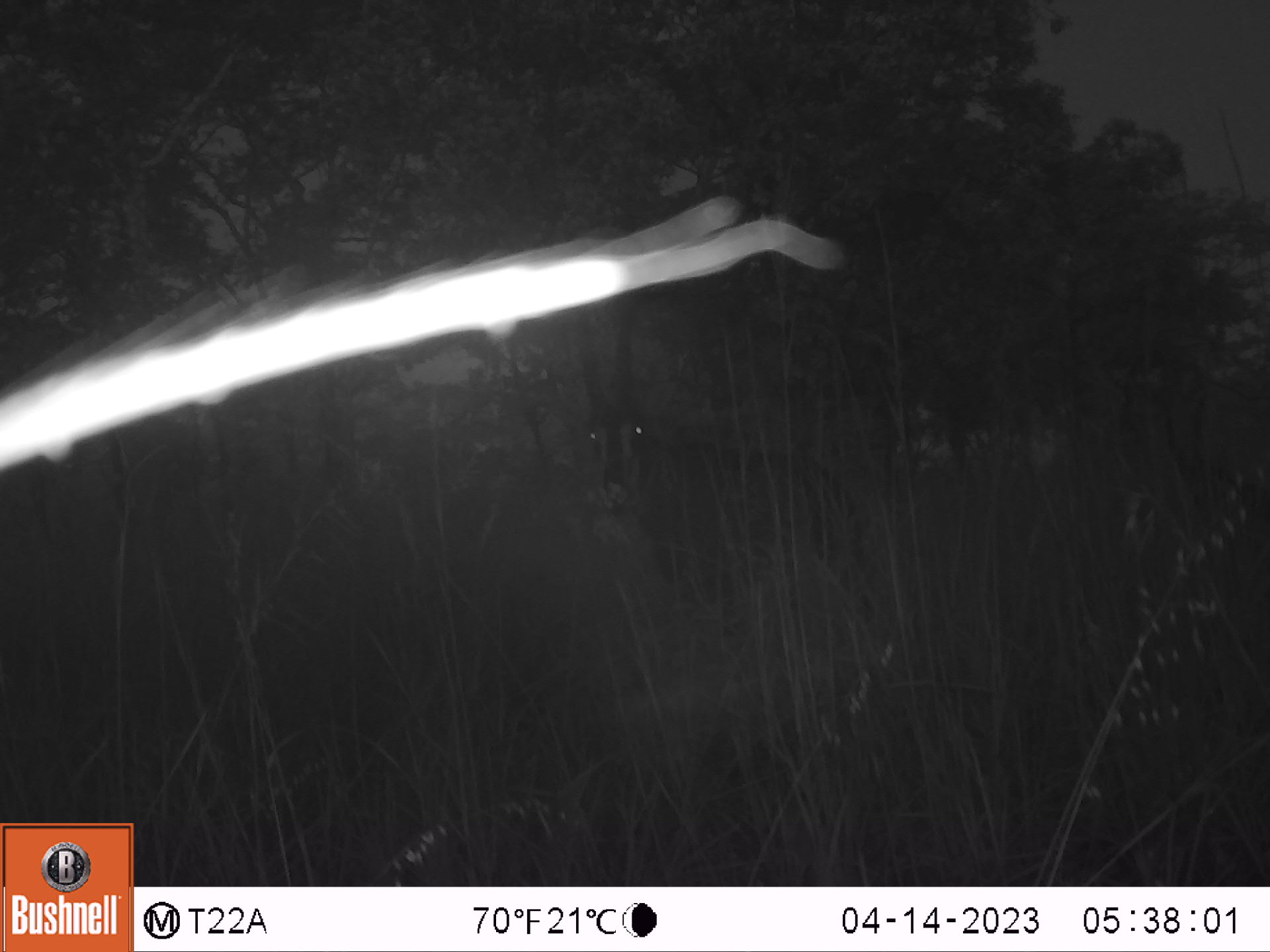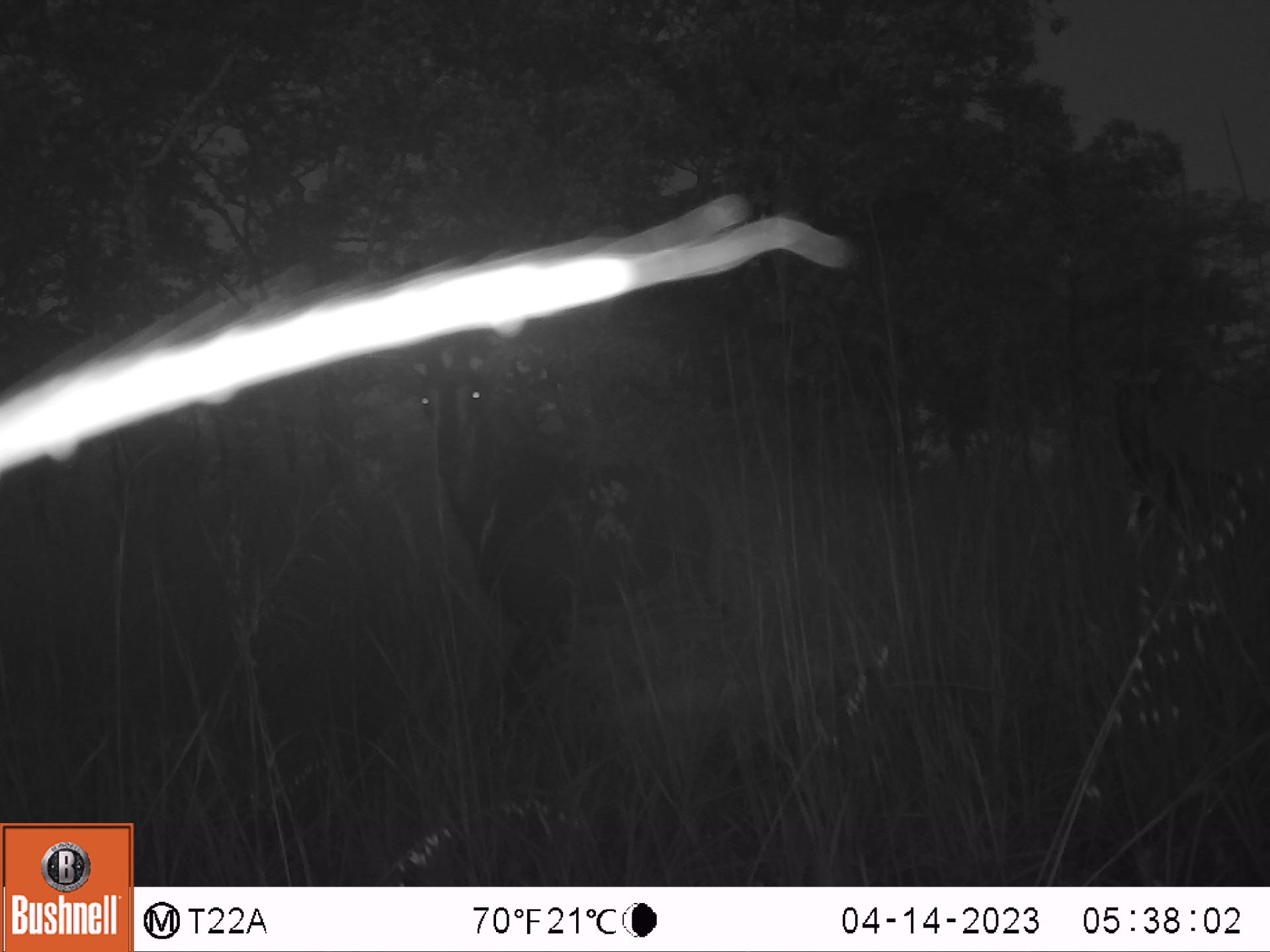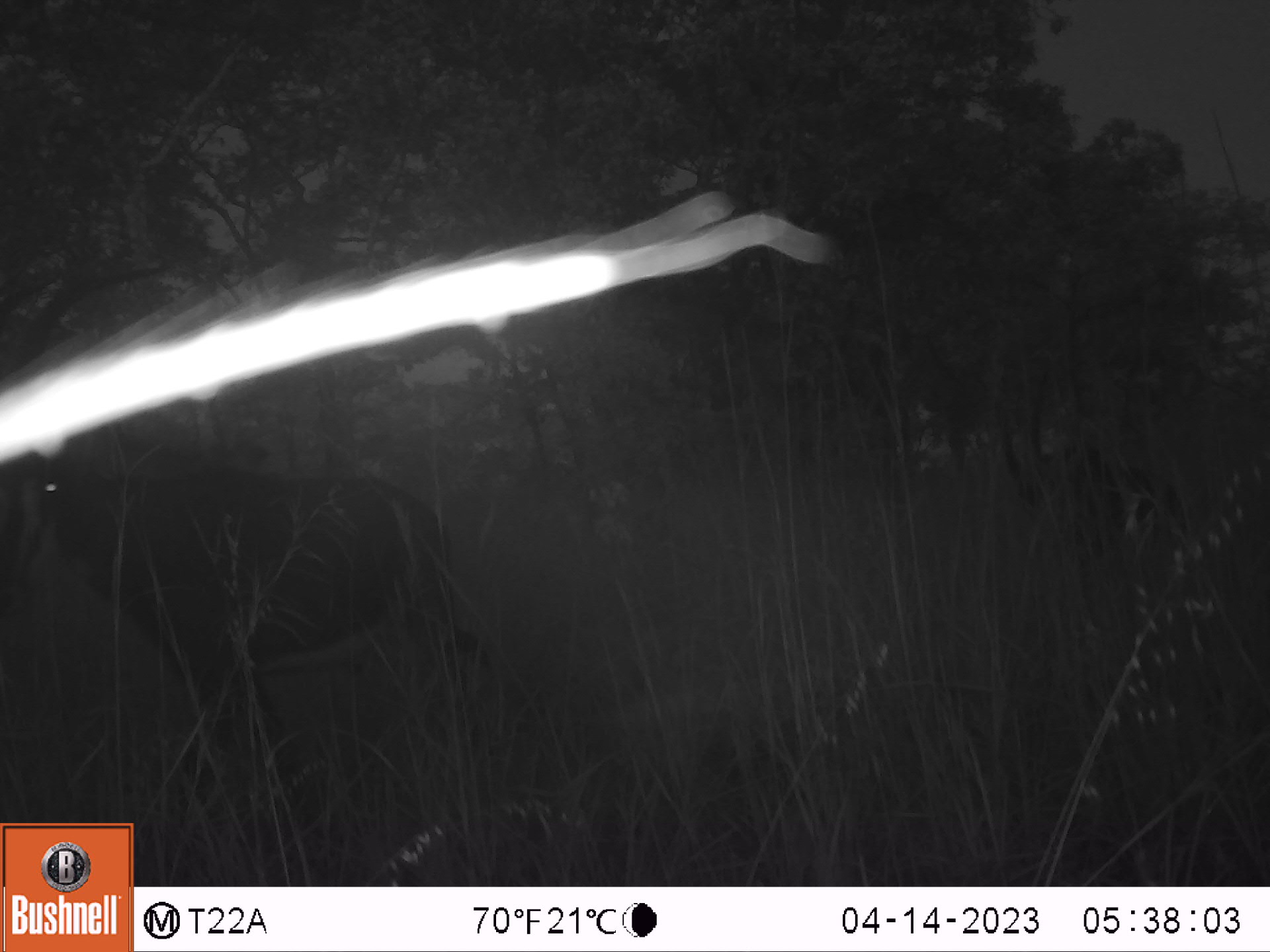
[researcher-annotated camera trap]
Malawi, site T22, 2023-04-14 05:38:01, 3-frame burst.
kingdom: Animalia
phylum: Chordata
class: Mammalia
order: Artiodactyla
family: Bovidae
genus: Hippotragus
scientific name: Hippotragus niger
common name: sable antelope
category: sable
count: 1